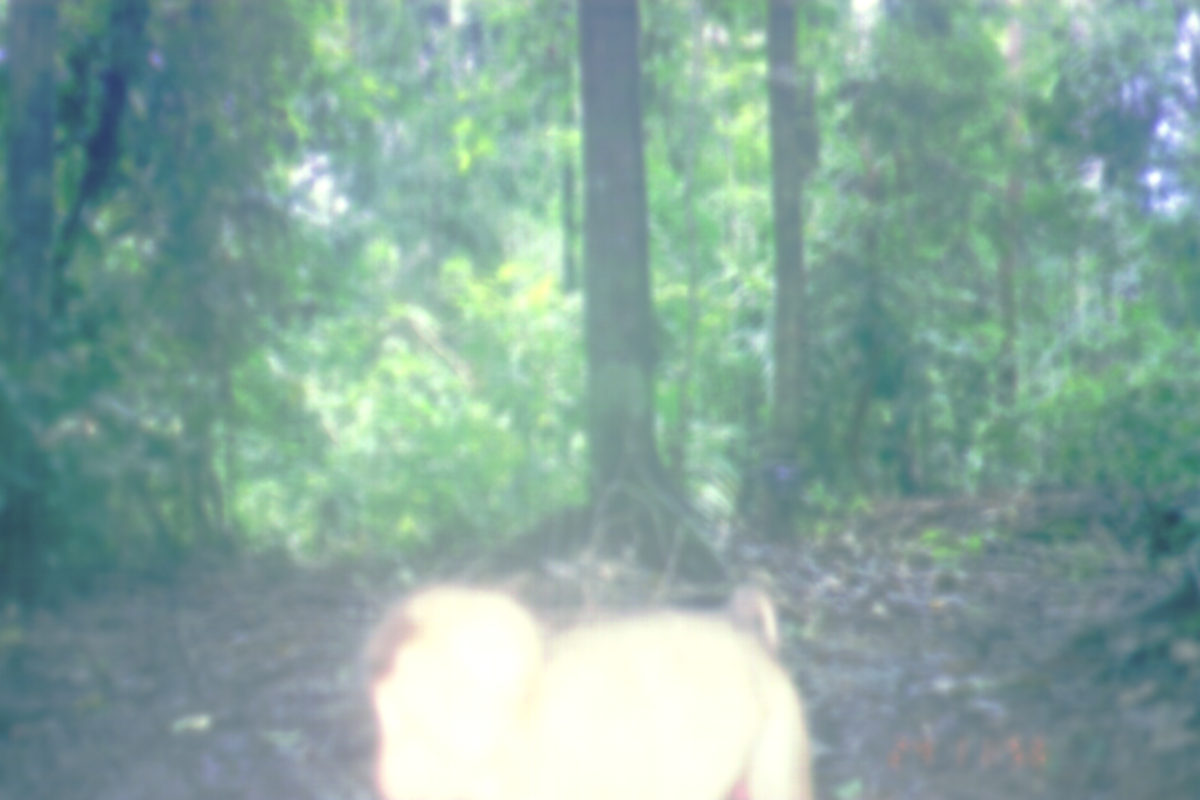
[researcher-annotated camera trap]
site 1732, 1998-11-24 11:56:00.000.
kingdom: Animalia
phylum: Chordata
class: Mammalia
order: Primates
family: Cercopithecidae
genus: Macaca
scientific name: Macaca nemestrina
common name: southern pig-tailed macaque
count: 1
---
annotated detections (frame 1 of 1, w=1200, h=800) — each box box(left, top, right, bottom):
macaca nemestrina: box(366, 579, 815, 800)